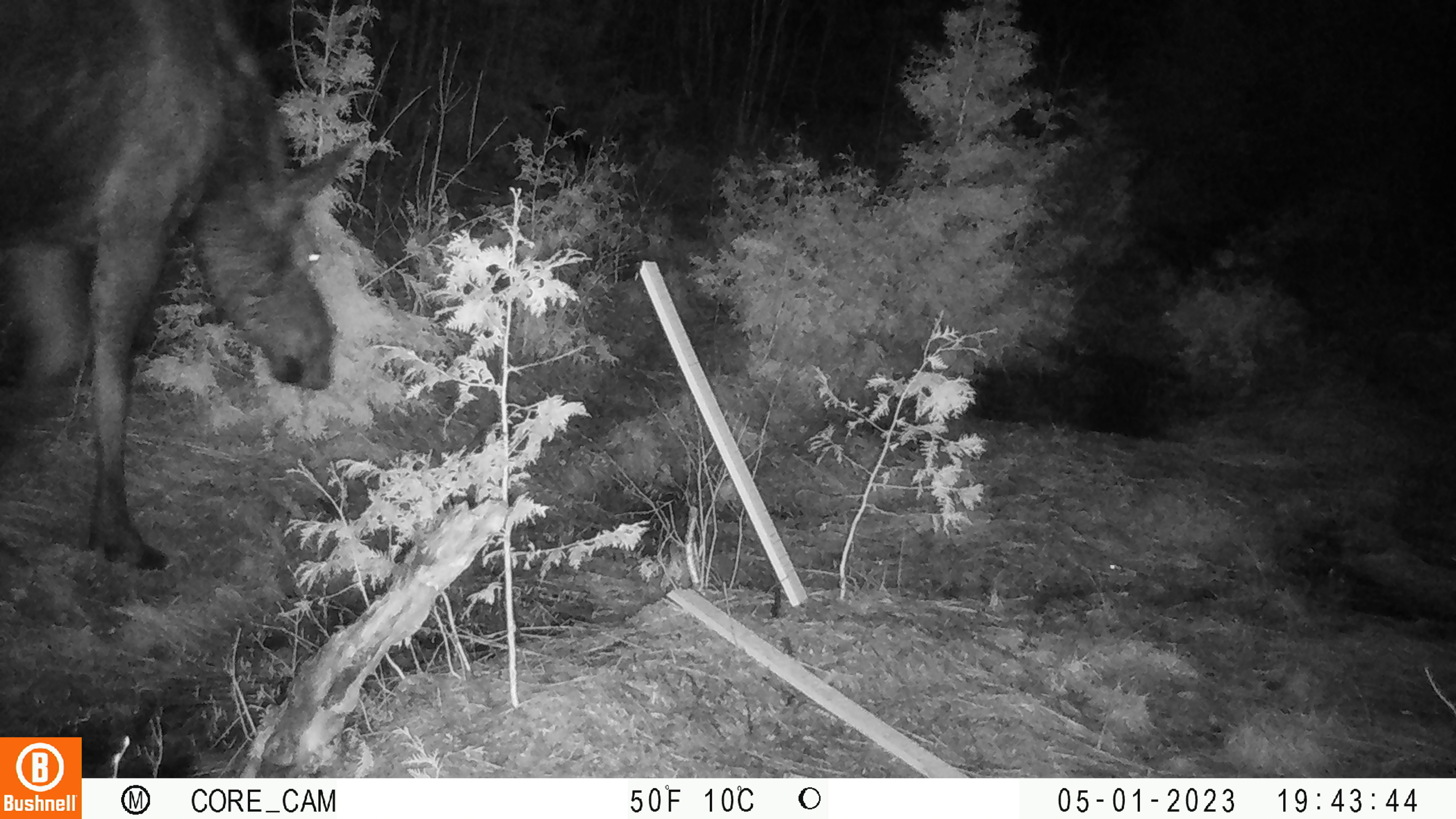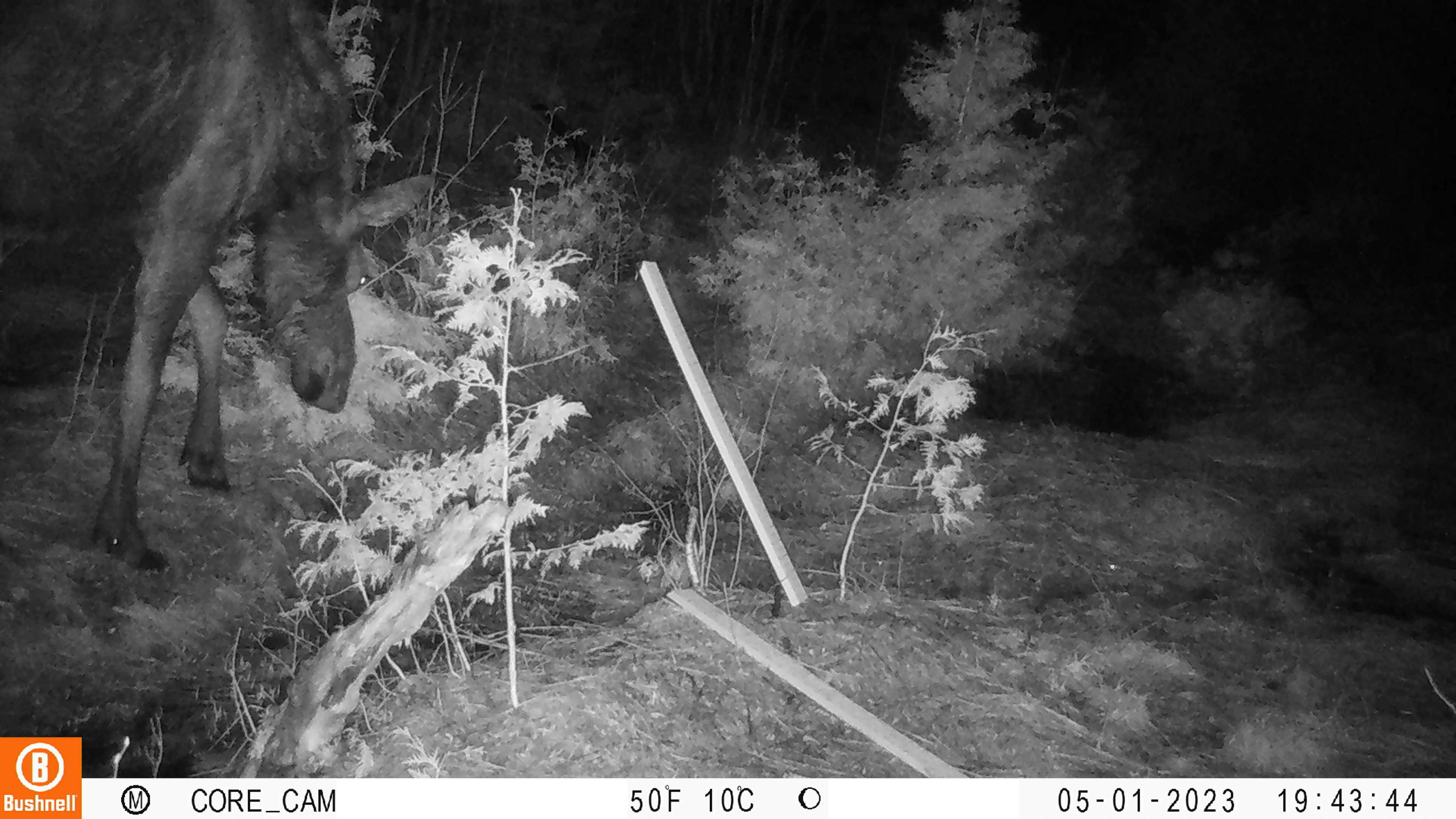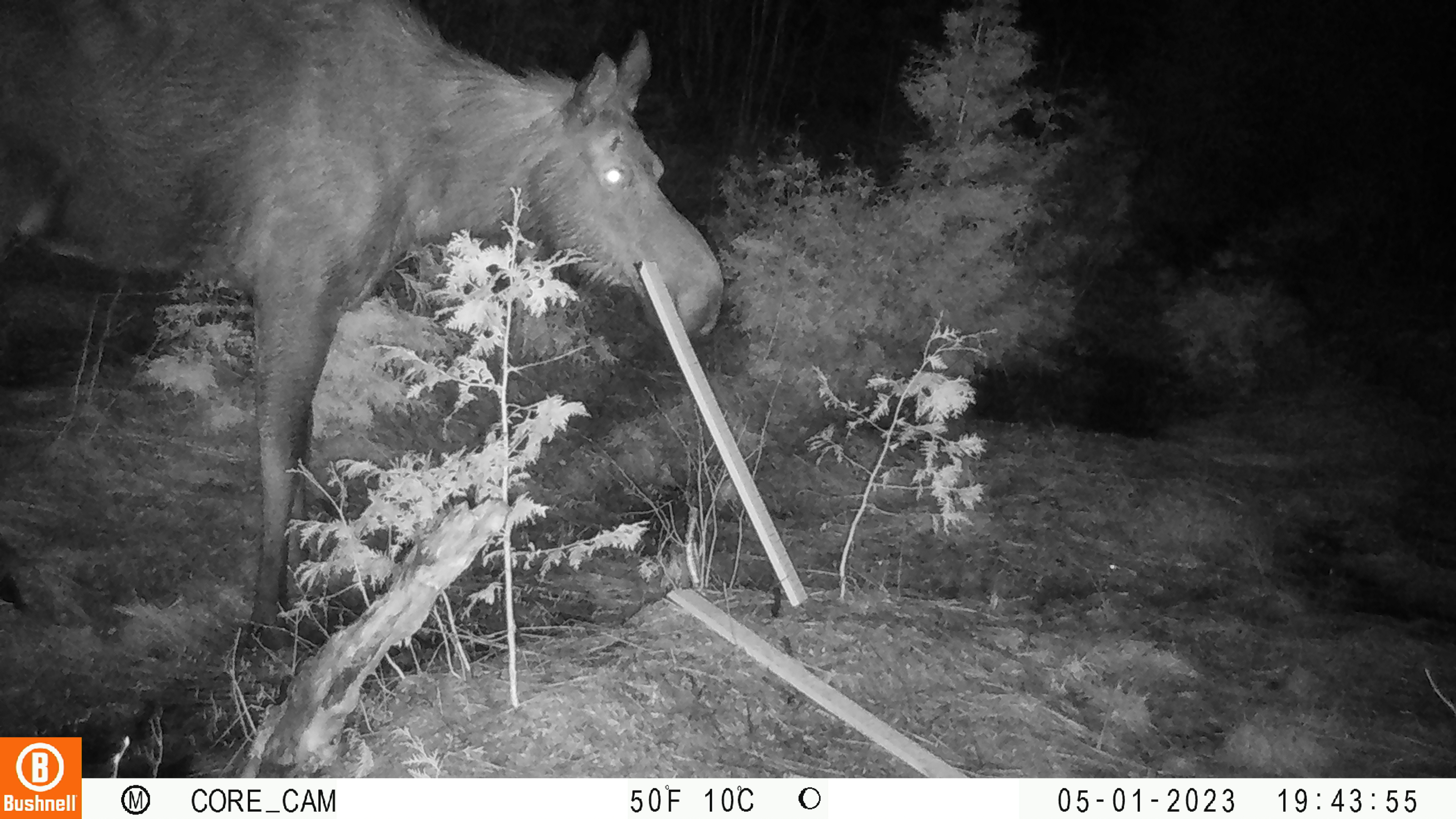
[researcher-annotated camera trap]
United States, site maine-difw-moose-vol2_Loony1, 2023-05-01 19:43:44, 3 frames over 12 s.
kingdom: Animalia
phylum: Chordata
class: Mammalia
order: Artiodactyla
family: Cervidae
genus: Alces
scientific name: Alces alces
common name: moose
Moose (Alces alces).